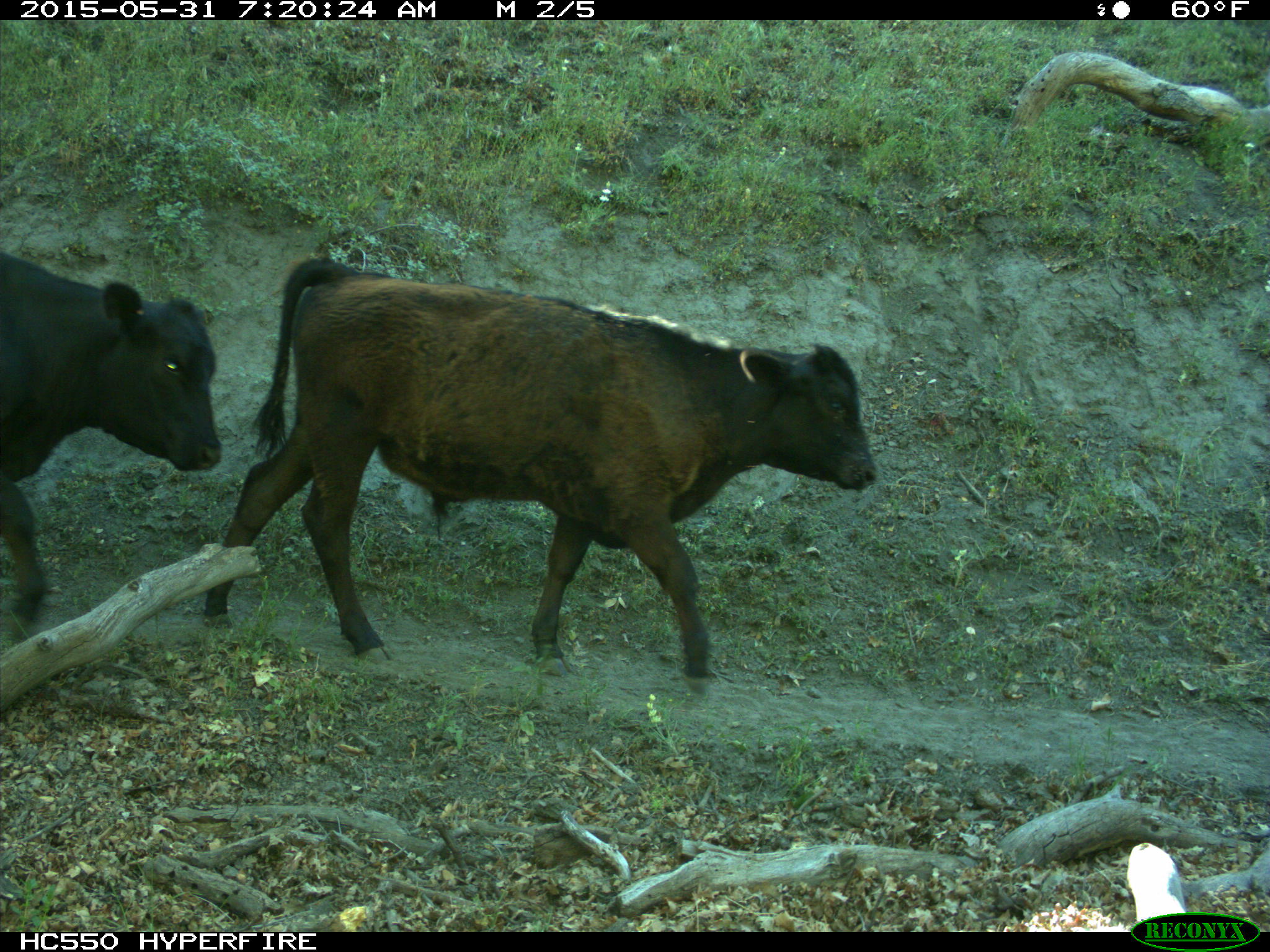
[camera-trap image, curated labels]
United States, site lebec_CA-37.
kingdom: Animalia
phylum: Chordata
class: Mammalia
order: Artiodactyla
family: Bovidae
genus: Bos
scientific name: Bos taurus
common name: domestic cow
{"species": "Bos taurus (domestic cow)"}